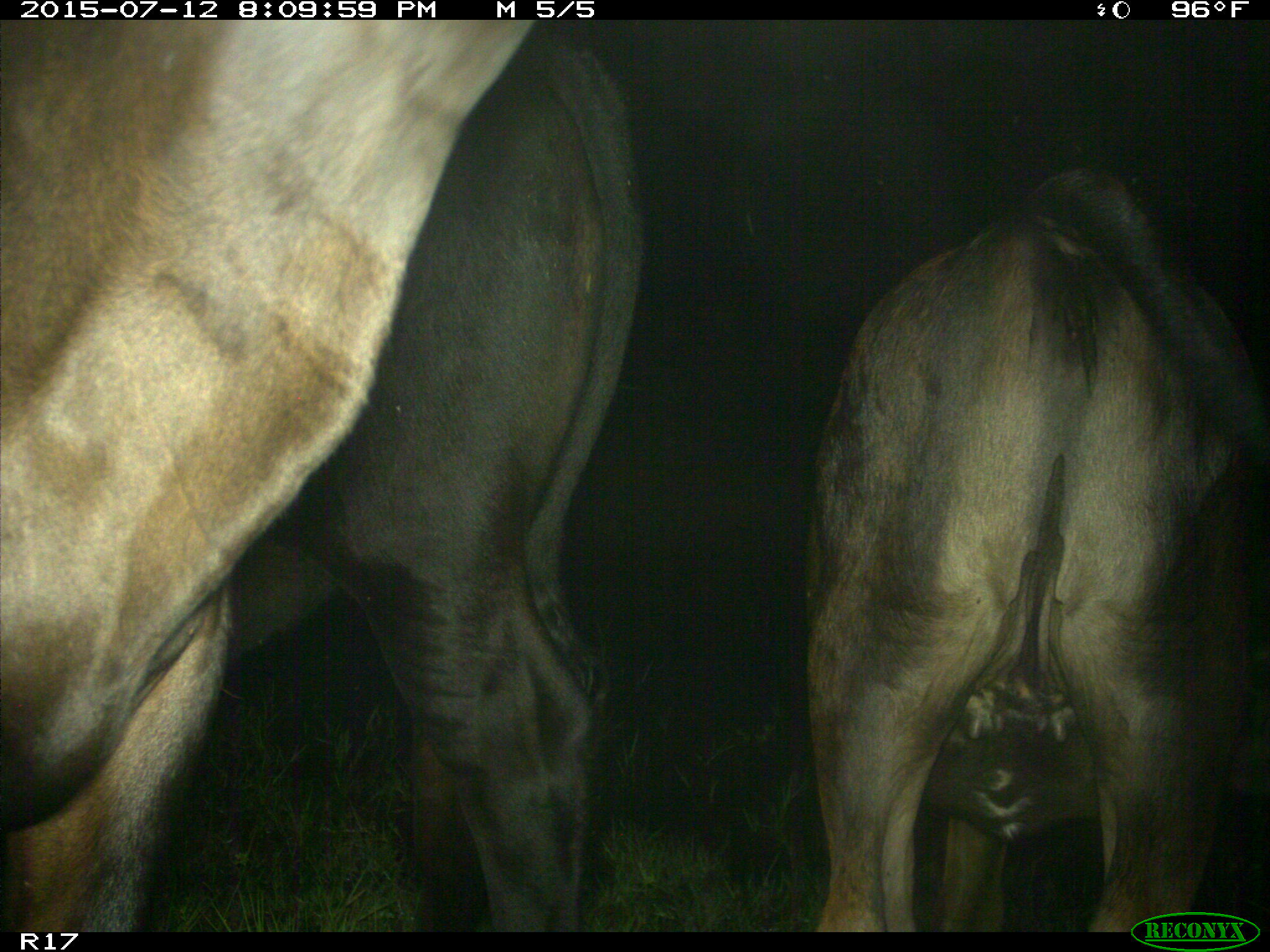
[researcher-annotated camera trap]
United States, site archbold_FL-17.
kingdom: Animalia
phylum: Chordata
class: Mammalia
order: Artiodactyla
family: Bovidae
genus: Bos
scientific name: Bos taurus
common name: domestic cow